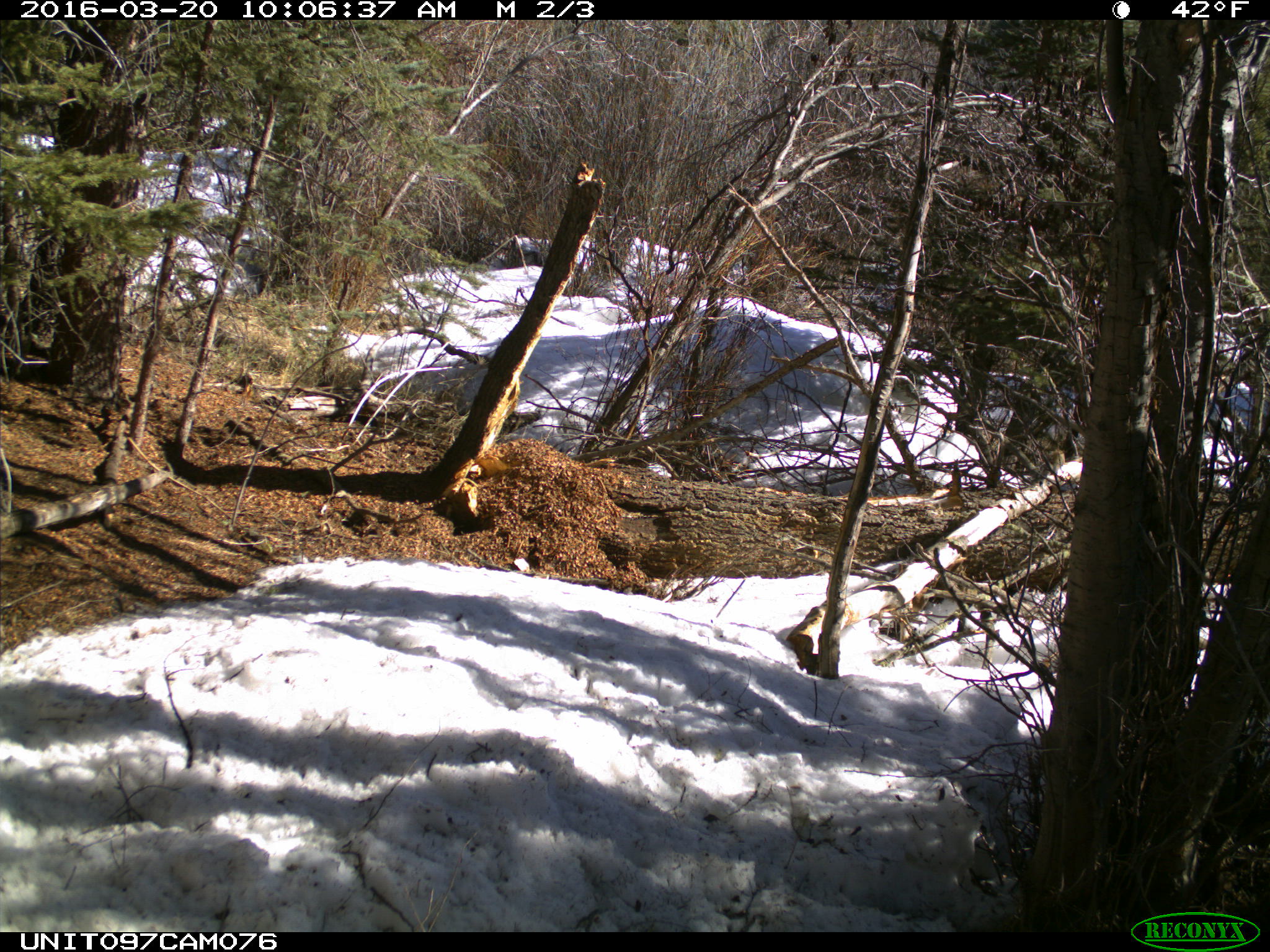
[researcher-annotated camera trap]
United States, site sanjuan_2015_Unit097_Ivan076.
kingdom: Animalia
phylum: Chordata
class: Mammalia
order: Rodentia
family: Sciuridae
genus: Tamiasciurus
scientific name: Tamiasciurus hudsonicus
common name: american red squirrel